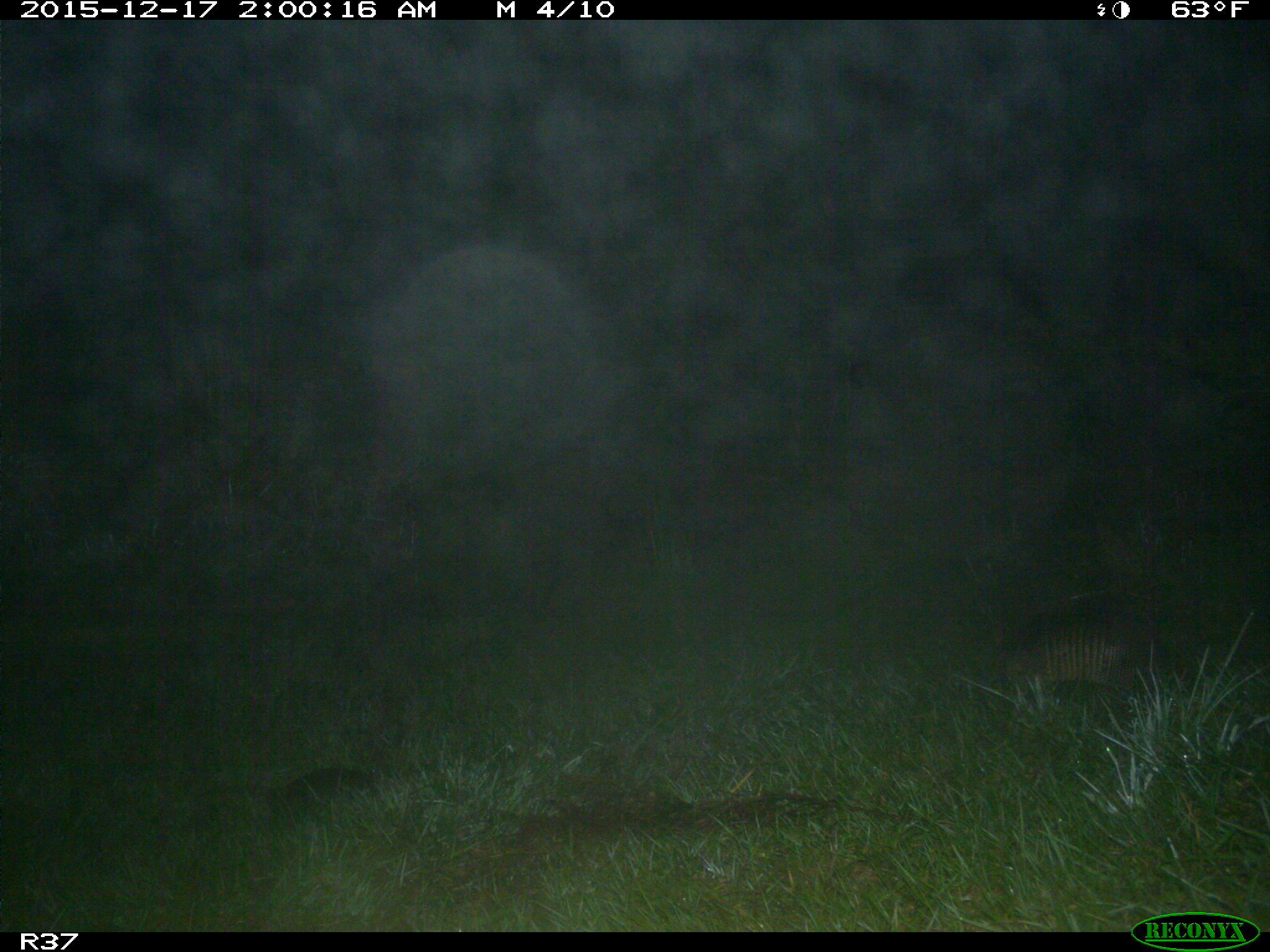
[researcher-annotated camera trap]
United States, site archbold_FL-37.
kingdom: Animalia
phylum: Chordata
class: Mammalia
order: Cingulata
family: Dasypodidae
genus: Dasypus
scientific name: Dasypus novemcinctus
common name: nine-banded armadillo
Dasypus novemcinctus (nine-banded armadillo).